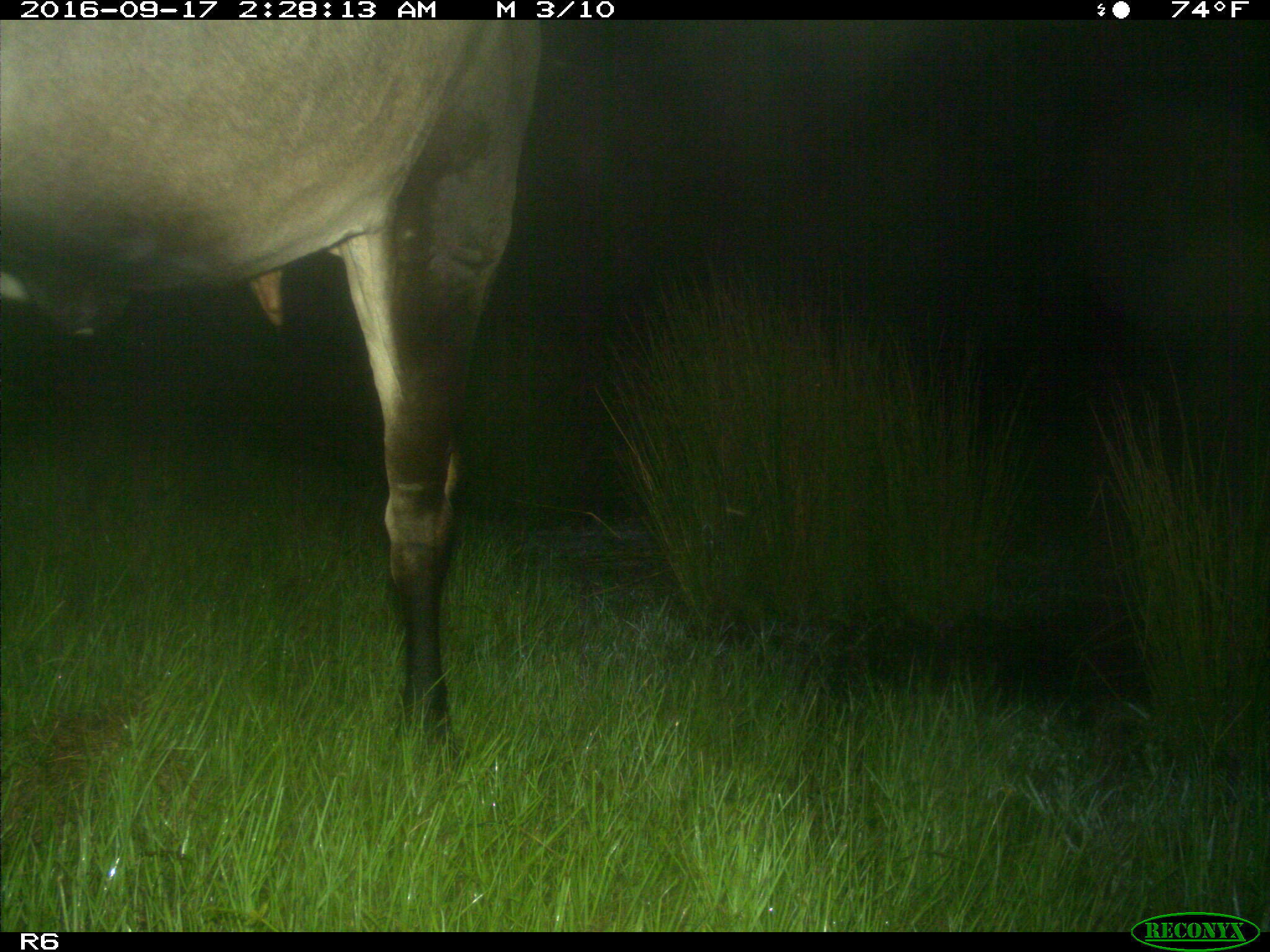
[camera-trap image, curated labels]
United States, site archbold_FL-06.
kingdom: Animalia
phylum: Chordata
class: Mammalia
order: Artiodactyla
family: Bovidae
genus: Bos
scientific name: Bos taurus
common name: domestic cow